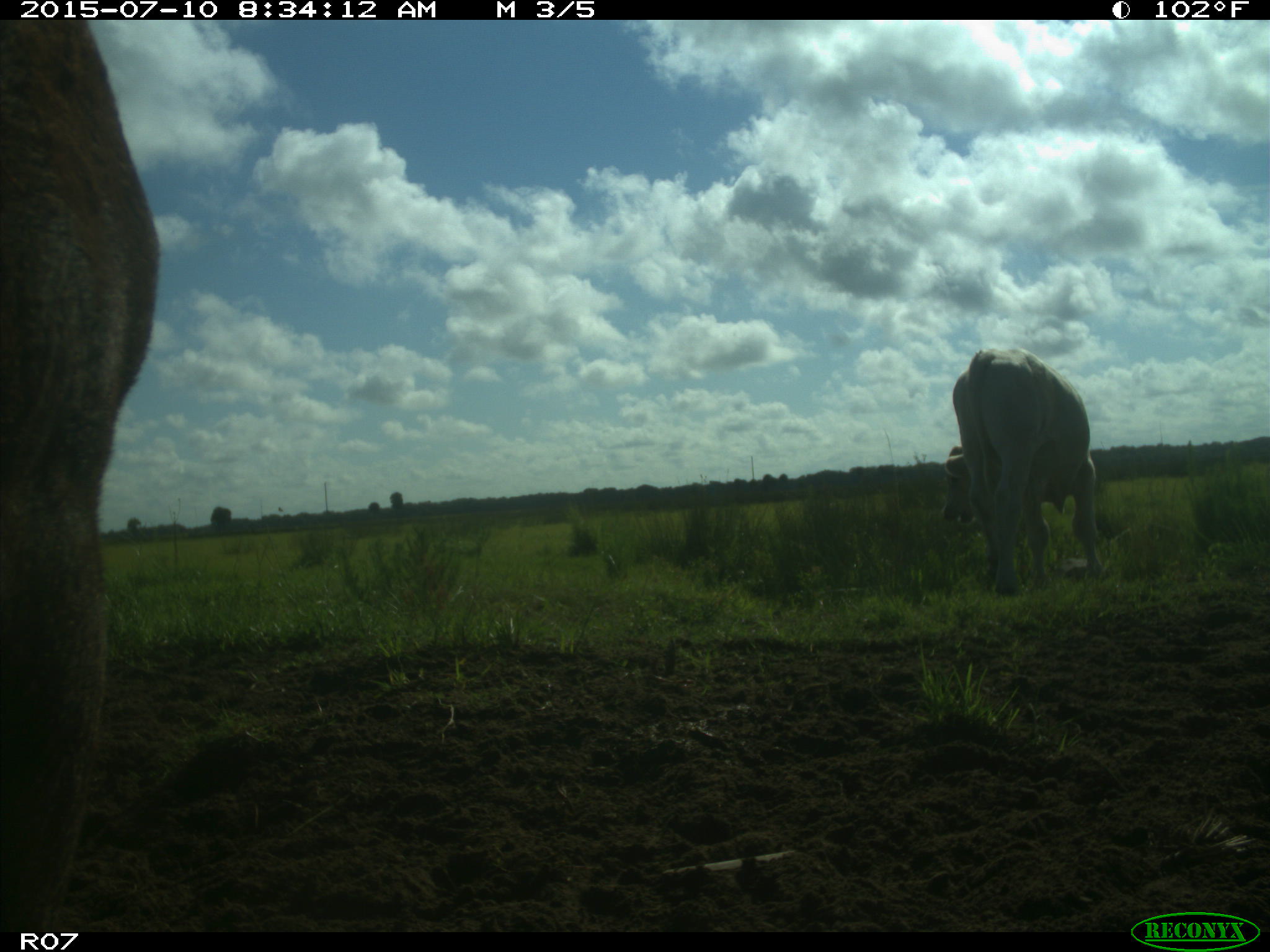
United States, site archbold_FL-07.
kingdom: Animalia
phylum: Chordata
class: Mammalia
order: Artiodactyla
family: Bovidae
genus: Bos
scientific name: Bos taurus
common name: domestic cow